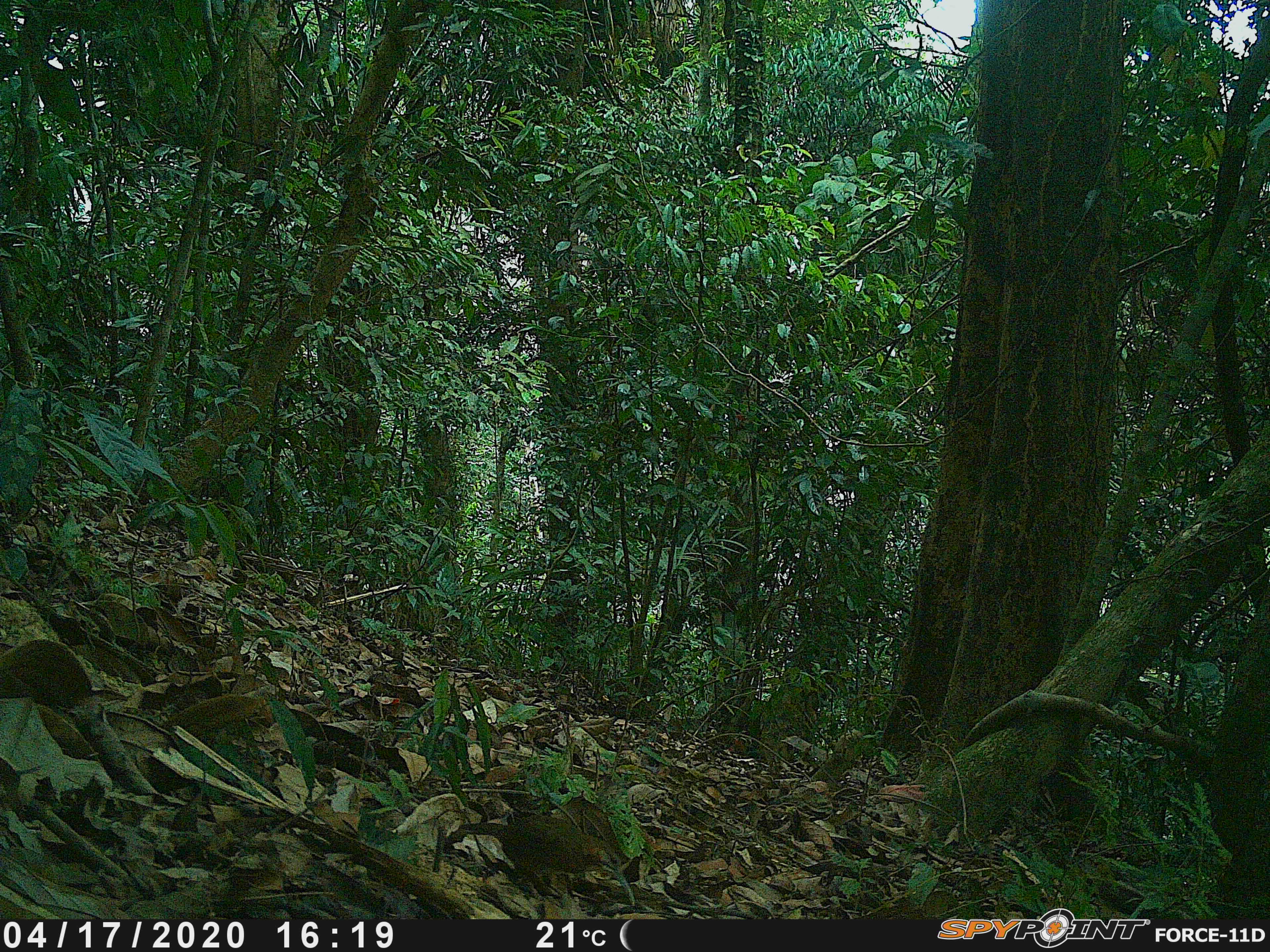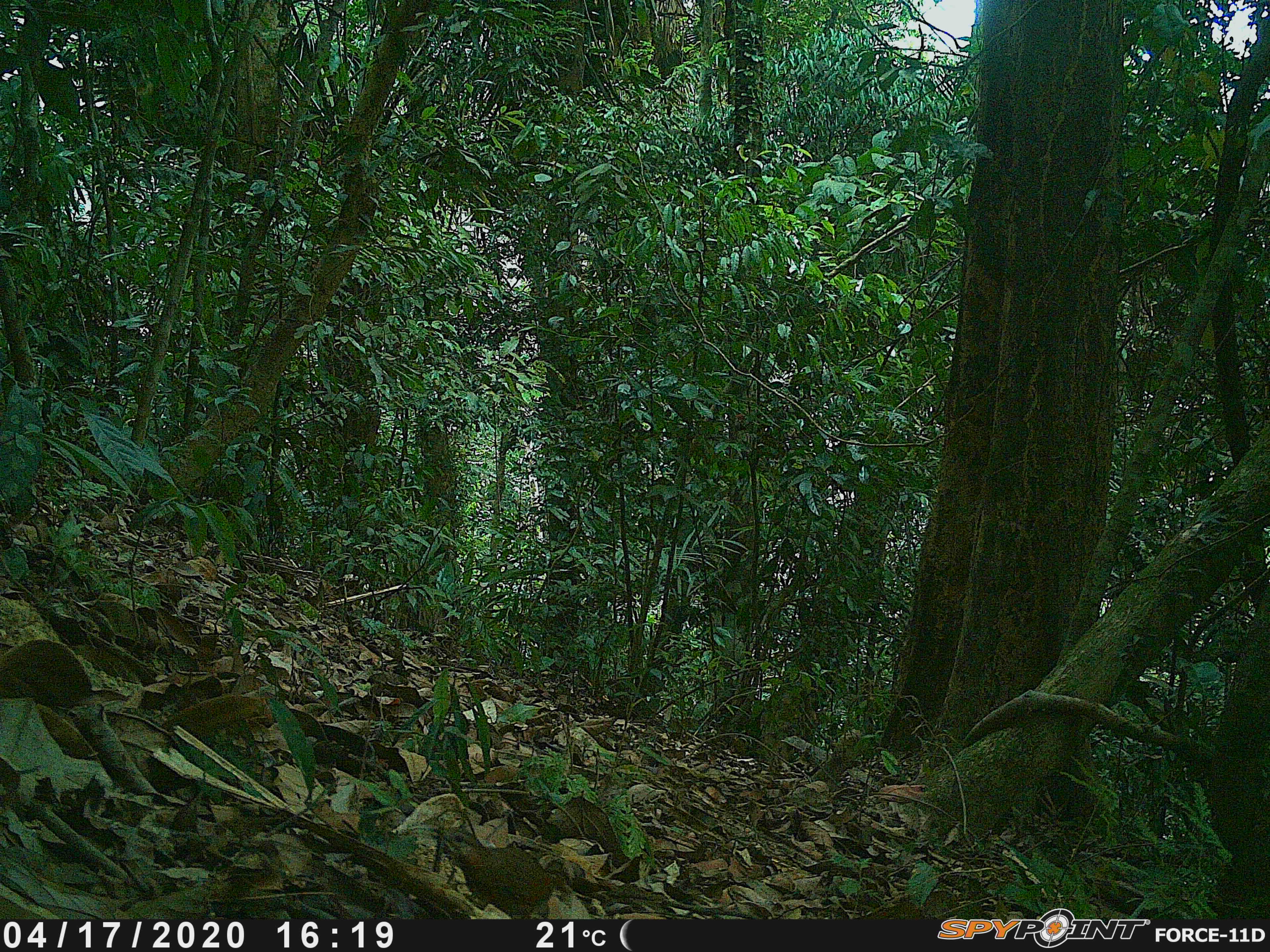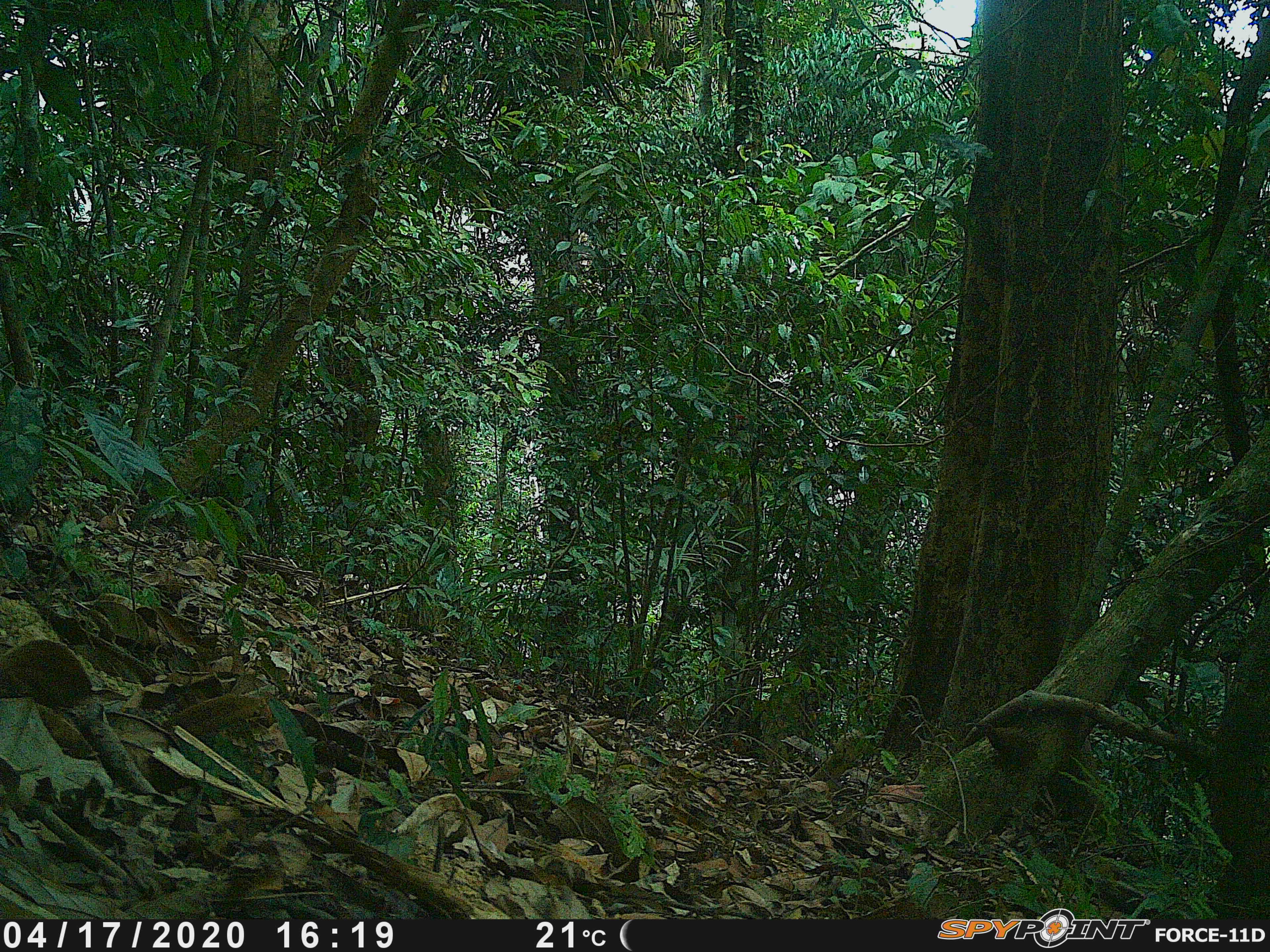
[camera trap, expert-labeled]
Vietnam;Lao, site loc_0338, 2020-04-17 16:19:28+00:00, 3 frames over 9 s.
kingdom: Animalia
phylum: Chordata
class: Aves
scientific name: Aves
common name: bird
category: unidentified bird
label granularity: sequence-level